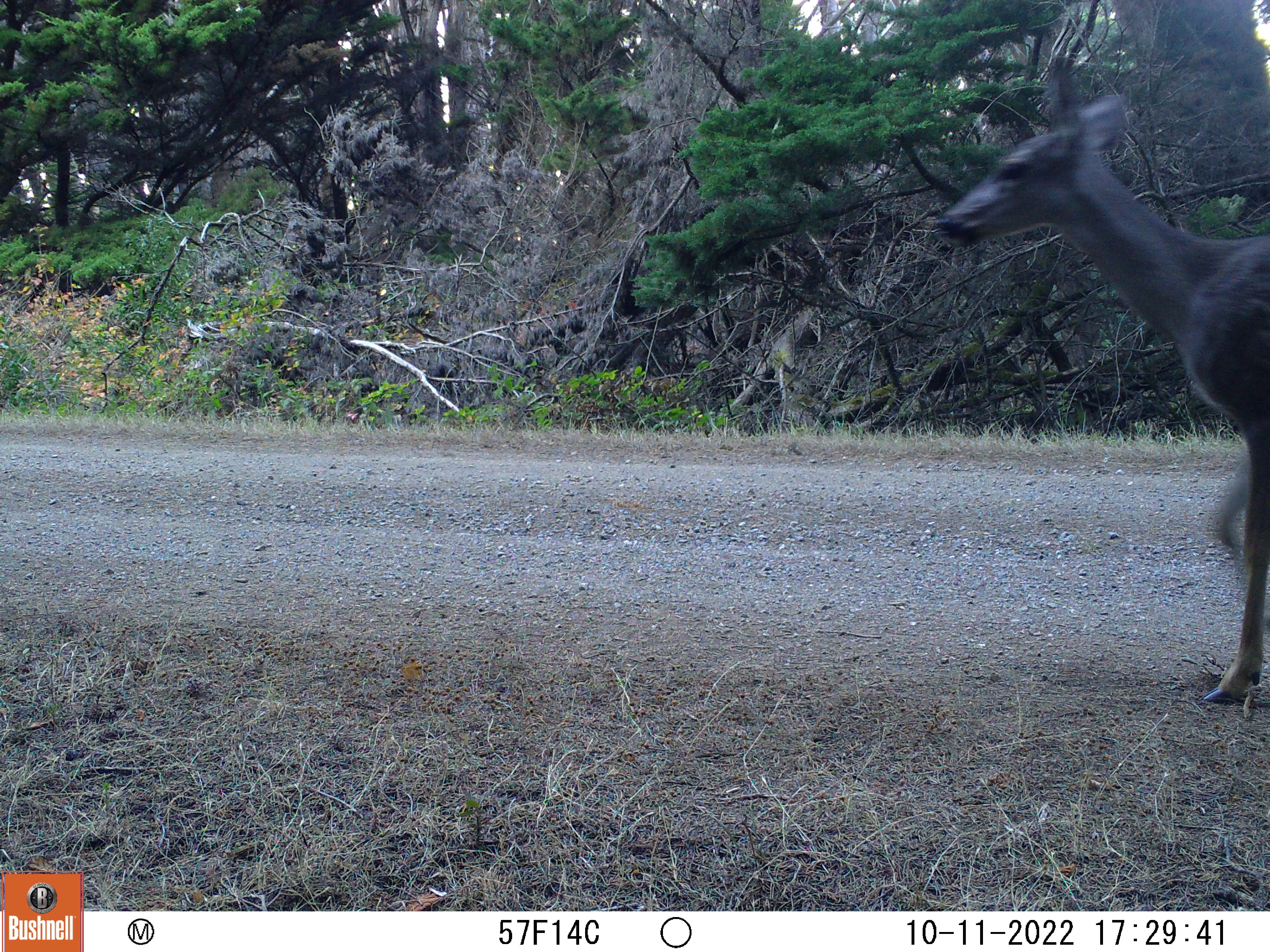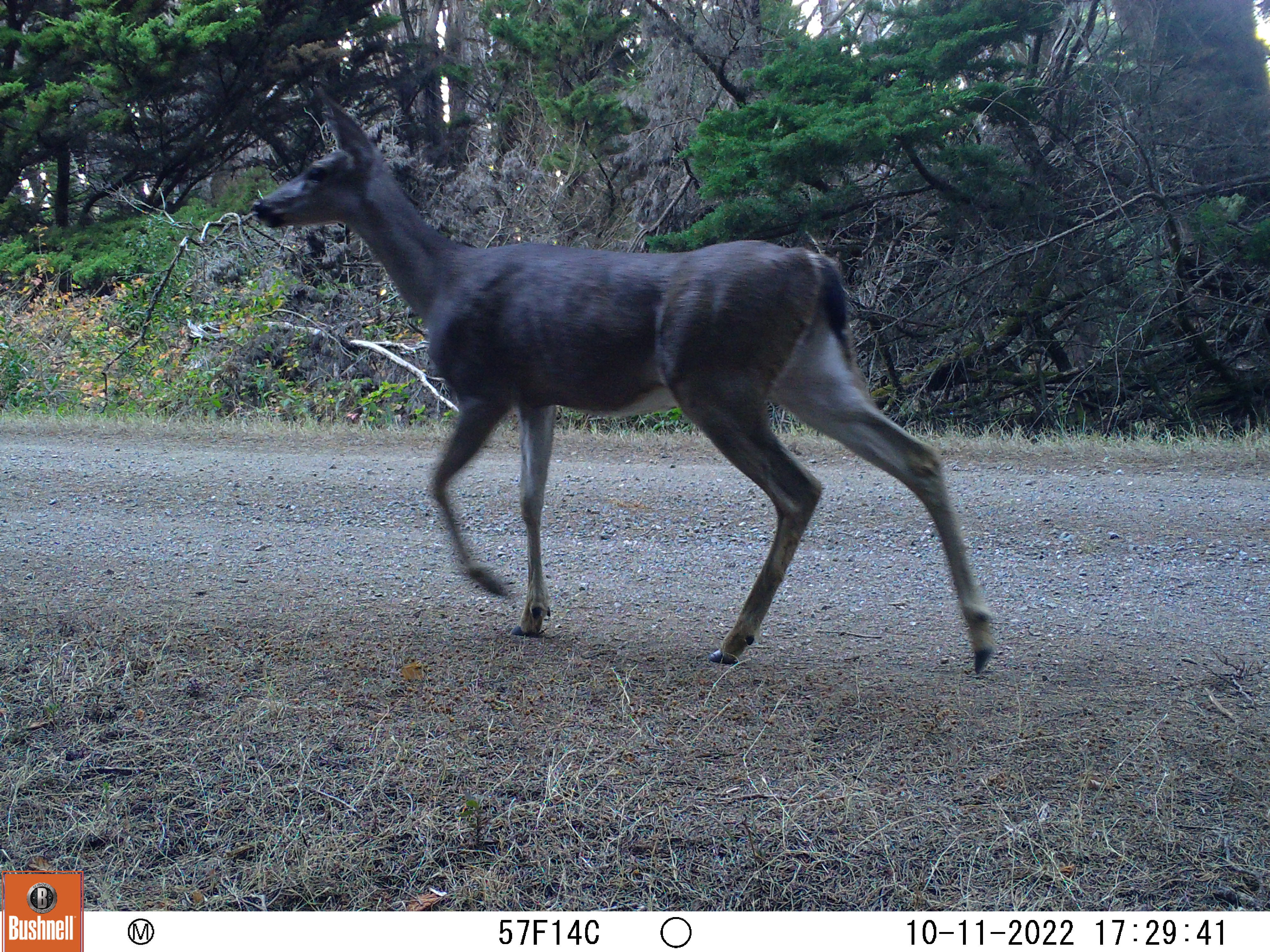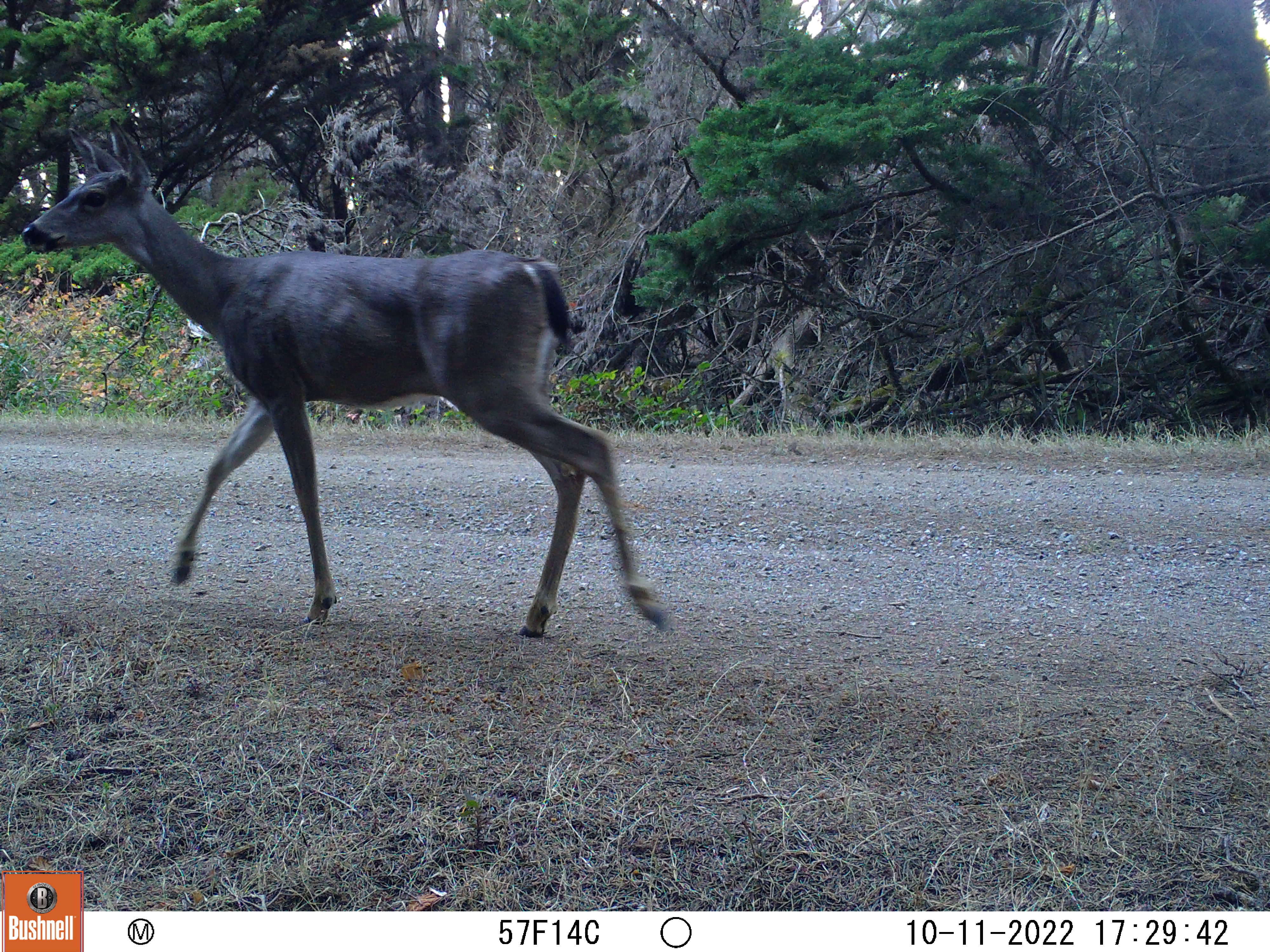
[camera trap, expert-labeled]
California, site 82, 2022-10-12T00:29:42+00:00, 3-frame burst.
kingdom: Animalia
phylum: Chordata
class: Mammalia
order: Artiodactyla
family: Cervidae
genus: Odocoileus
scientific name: Odocoileus hemionus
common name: mule deer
Mule deer (Odocoileus hemionus).